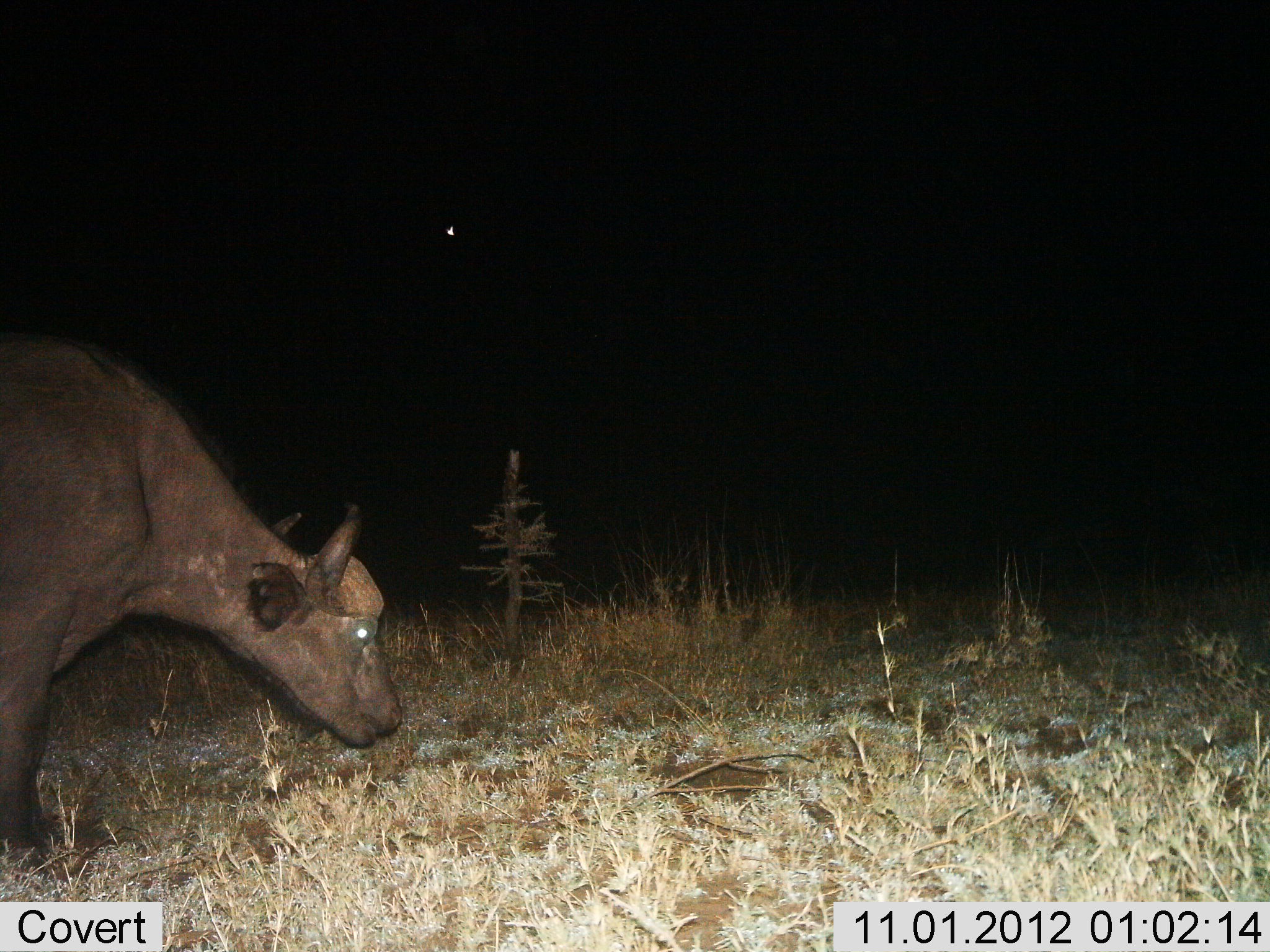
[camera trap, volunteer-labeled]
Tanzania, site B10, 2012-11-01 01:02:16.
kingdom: Animalia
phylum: Chordata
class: Mammalia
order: Artiodactyla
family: Bovidae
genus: Syncerus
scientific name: Syncerus caffer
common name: cape buffalo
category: buffalo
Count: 1.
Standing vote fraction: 50%.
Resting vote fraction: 0%.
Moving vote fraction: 20%.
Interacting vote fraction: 0%.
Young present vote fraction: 0%.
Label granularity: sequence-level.